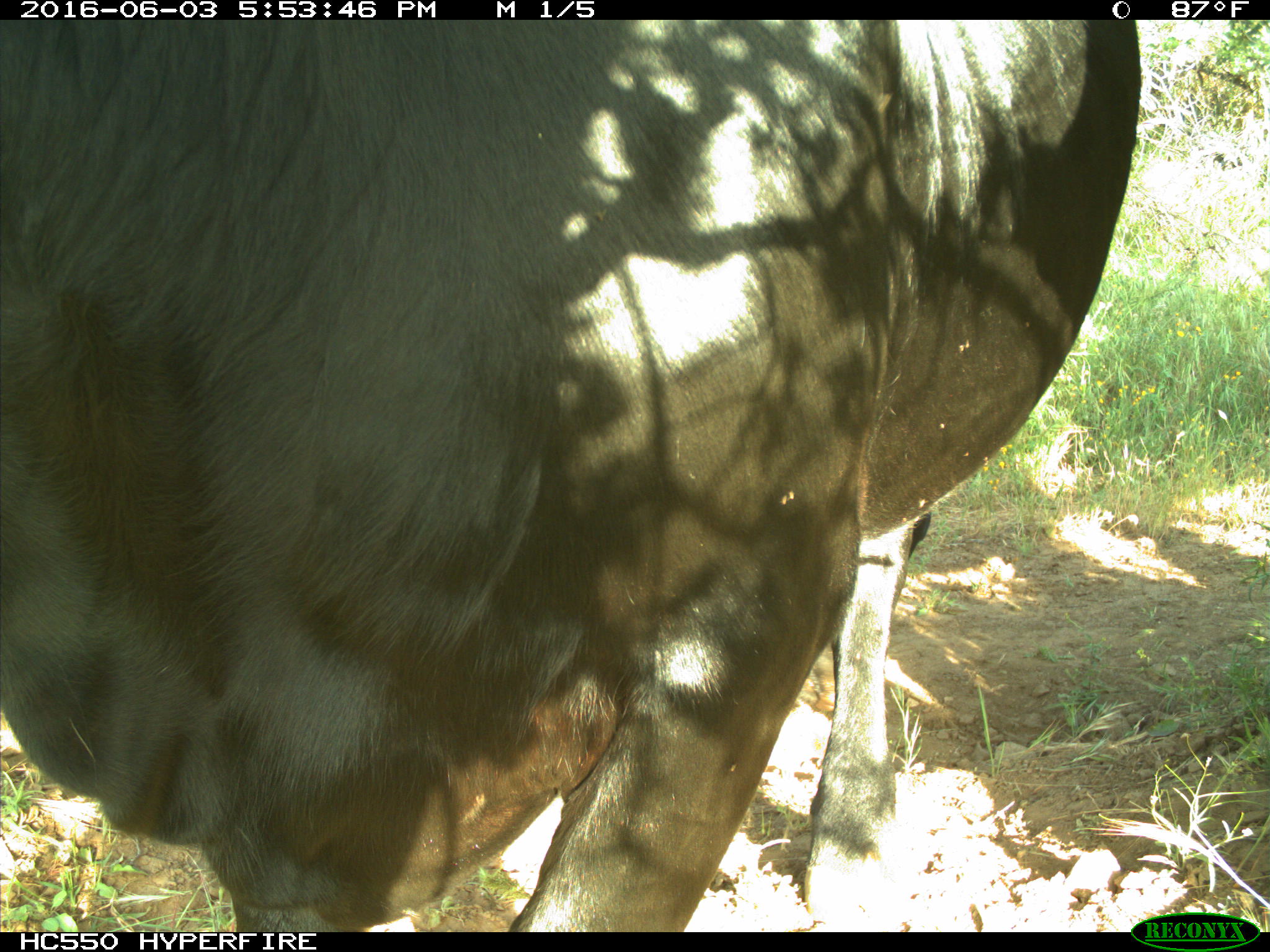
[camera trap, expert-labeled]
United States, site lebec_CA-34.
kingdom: Animalia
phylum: Chordata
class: Mammalia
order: Artiodactyla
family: Bovidae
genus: Bos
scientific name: Bos taurus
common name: domestic cow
Bos taurus (domestic cow).